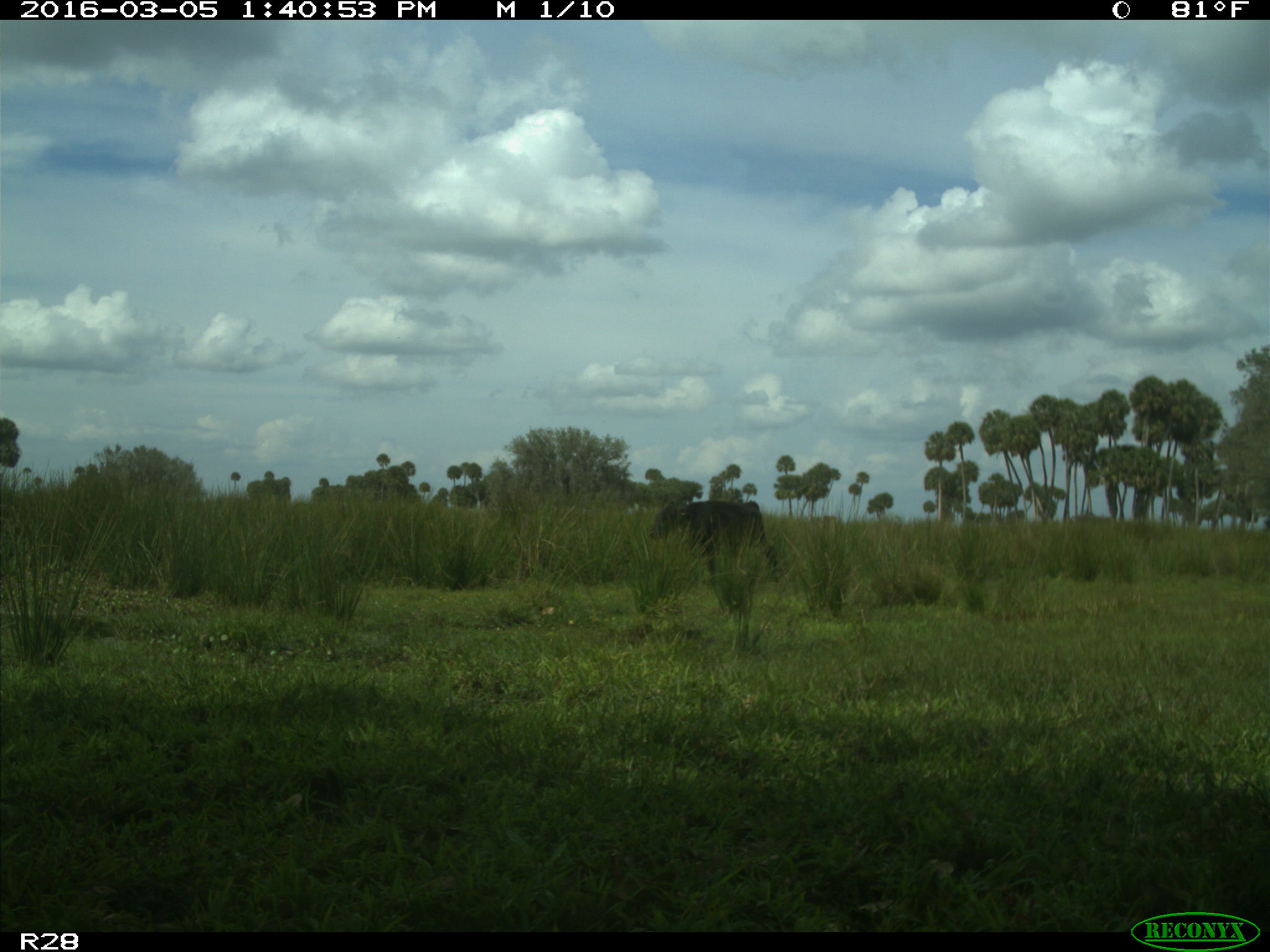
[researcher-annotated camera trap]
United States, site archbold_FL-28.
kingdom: Animalia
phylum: Chordata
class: Mammalia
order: Artiodactyla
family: Bovidae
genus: Bos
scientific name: Bos taurus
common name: domestic cow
Bos taurus (domestic cow).